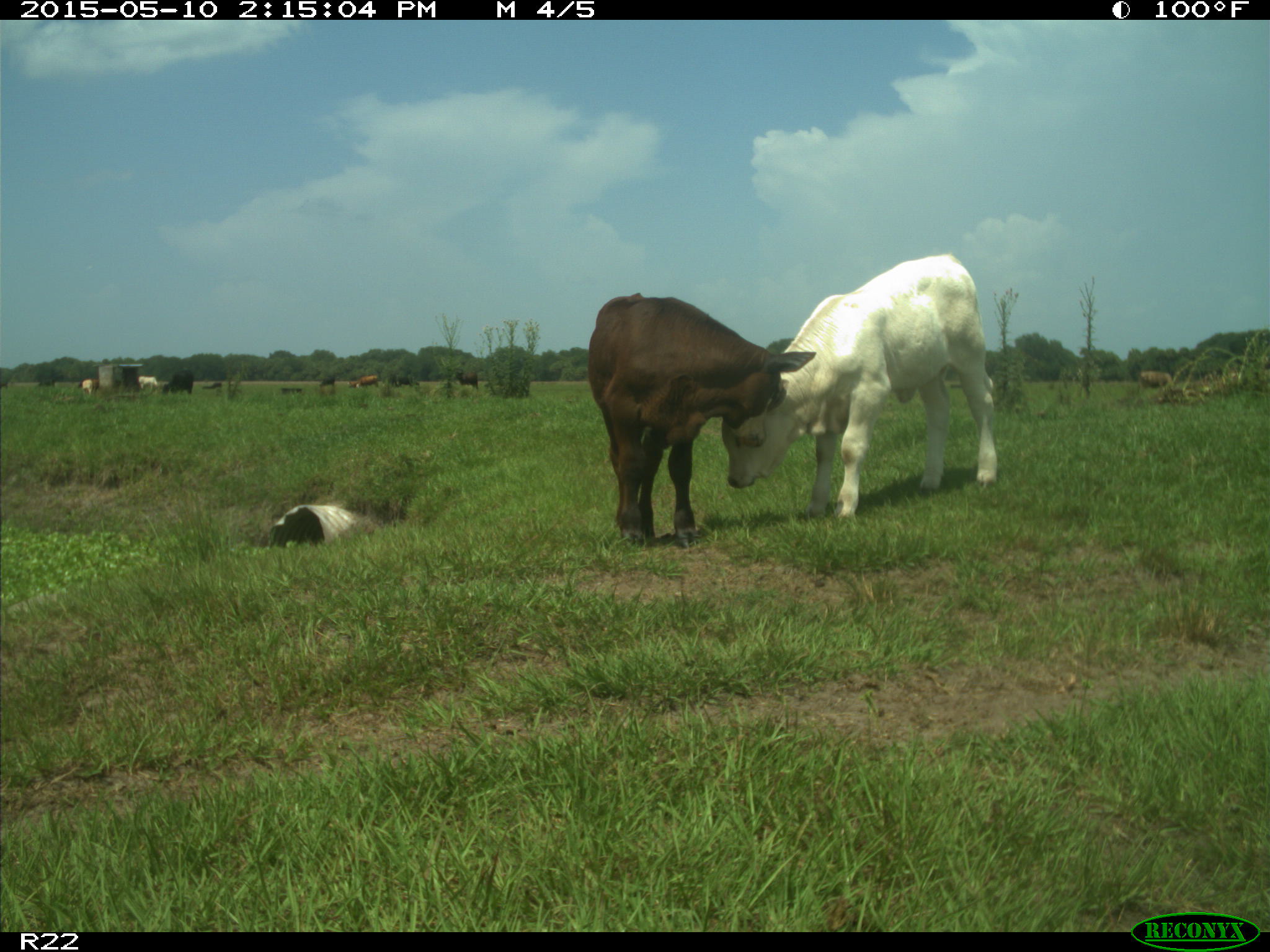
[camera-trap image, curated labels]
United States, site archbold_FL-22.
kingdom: Animalia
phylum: Chordata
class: Mammalia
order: Artiodactyla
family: Bovidae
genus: Bos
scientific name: Bos taurus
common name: domestic cow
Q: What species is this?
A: Bos taurus (domestic cow).